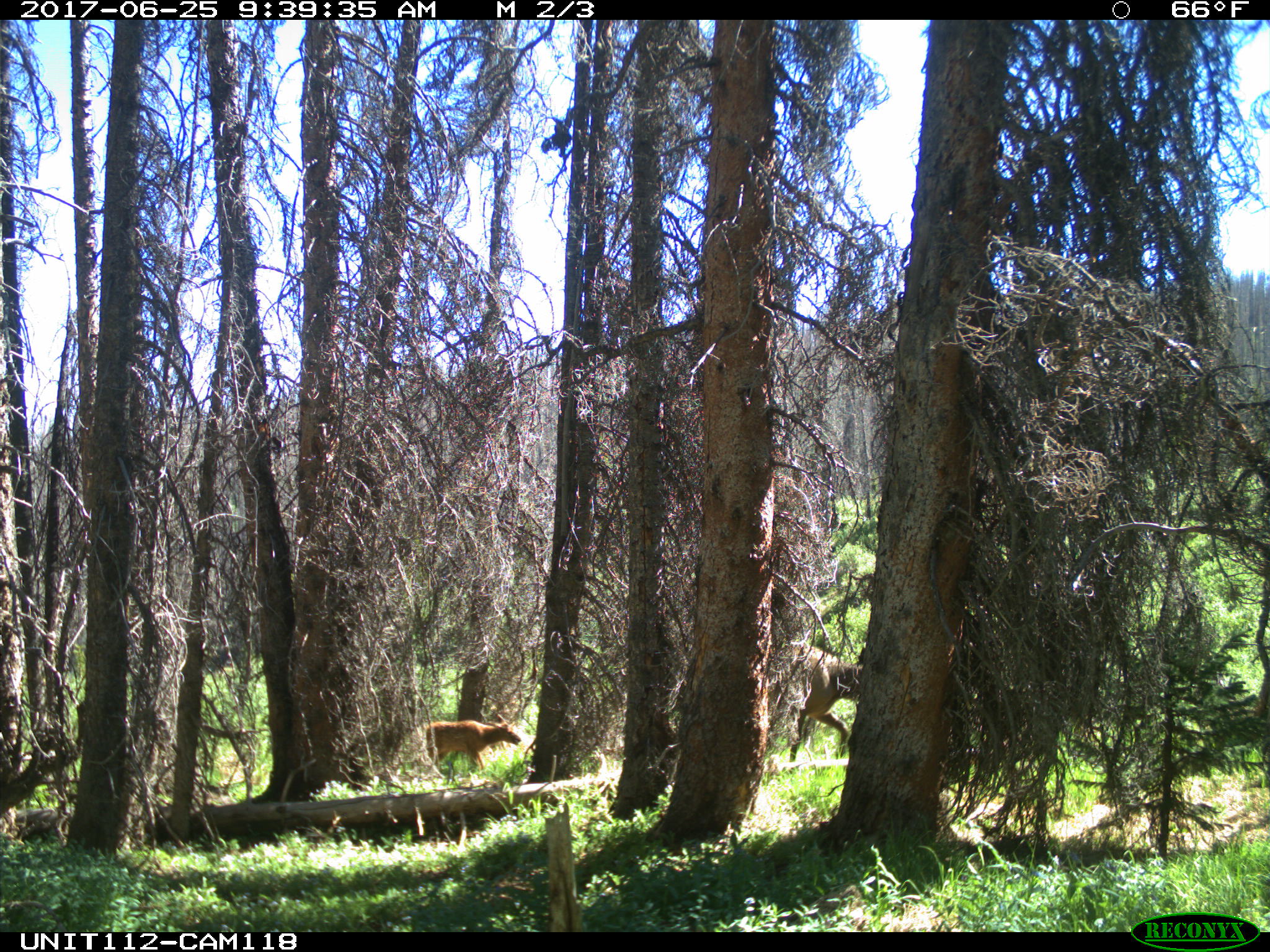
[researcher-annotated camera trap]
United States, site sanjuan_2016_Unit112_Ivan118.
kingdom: Animalia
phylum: Chordata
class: Mammalia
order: Artiodactyla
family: Cervidae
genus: Cervus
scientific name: Cervus elaphus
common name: red deer